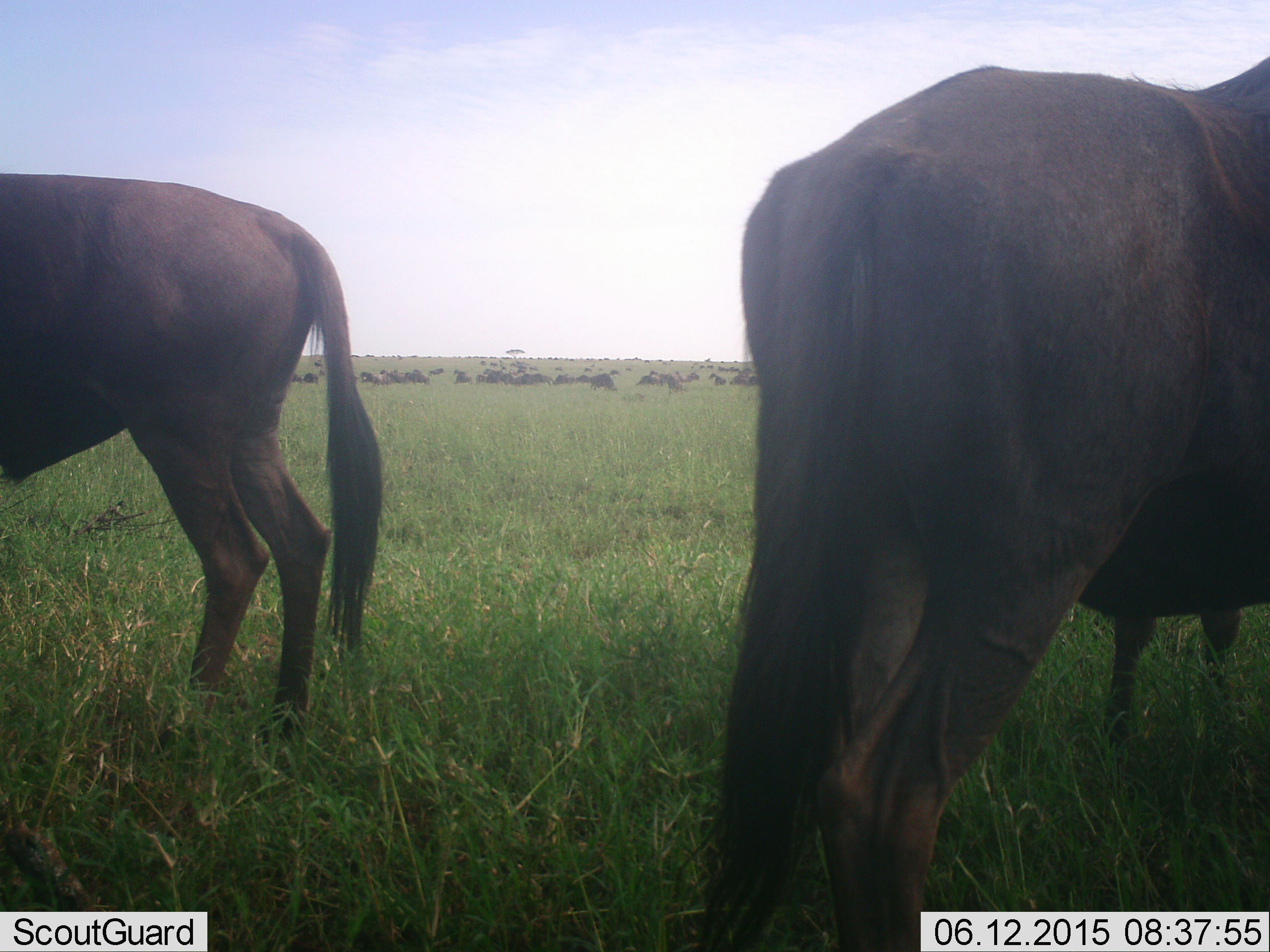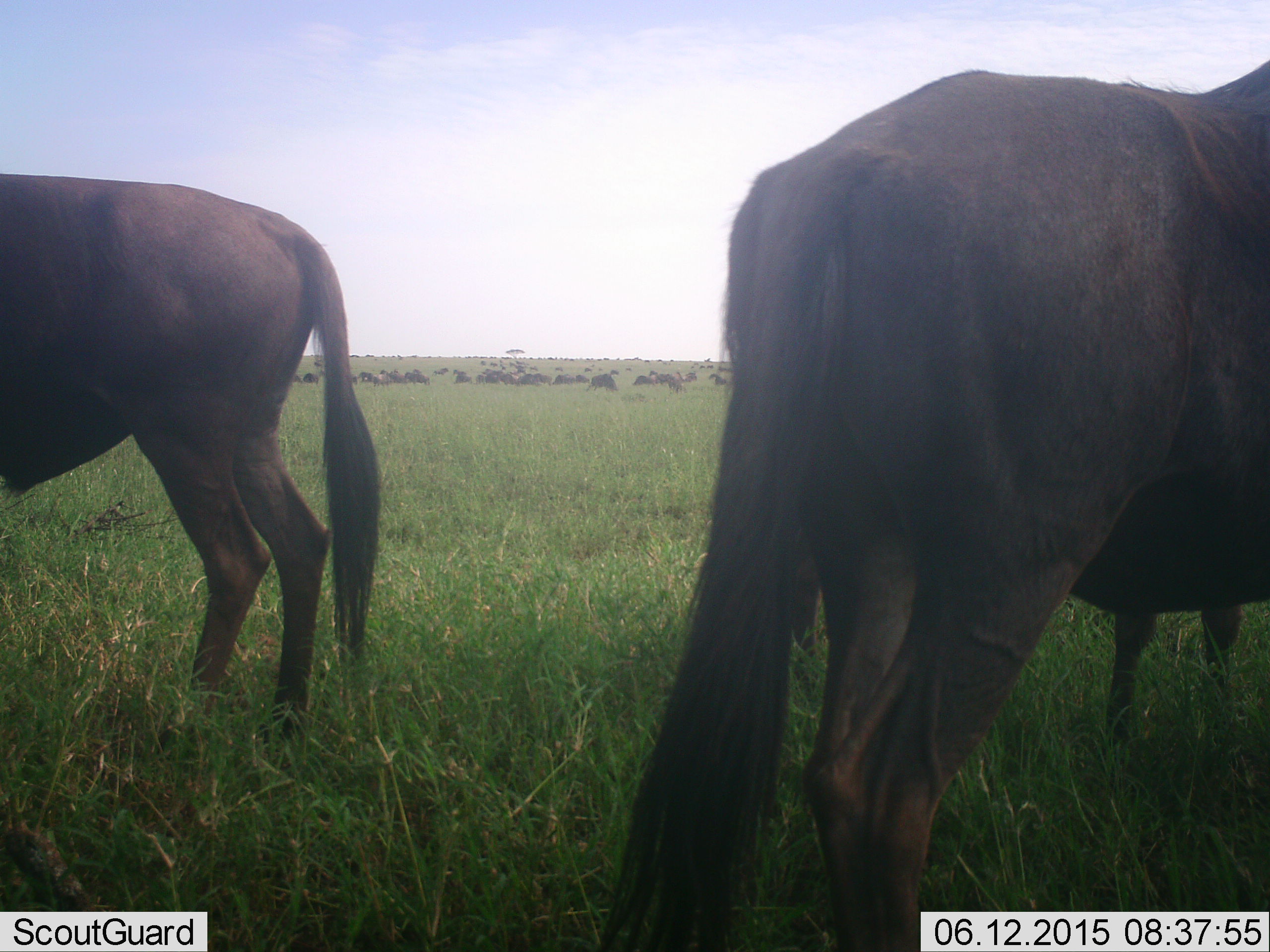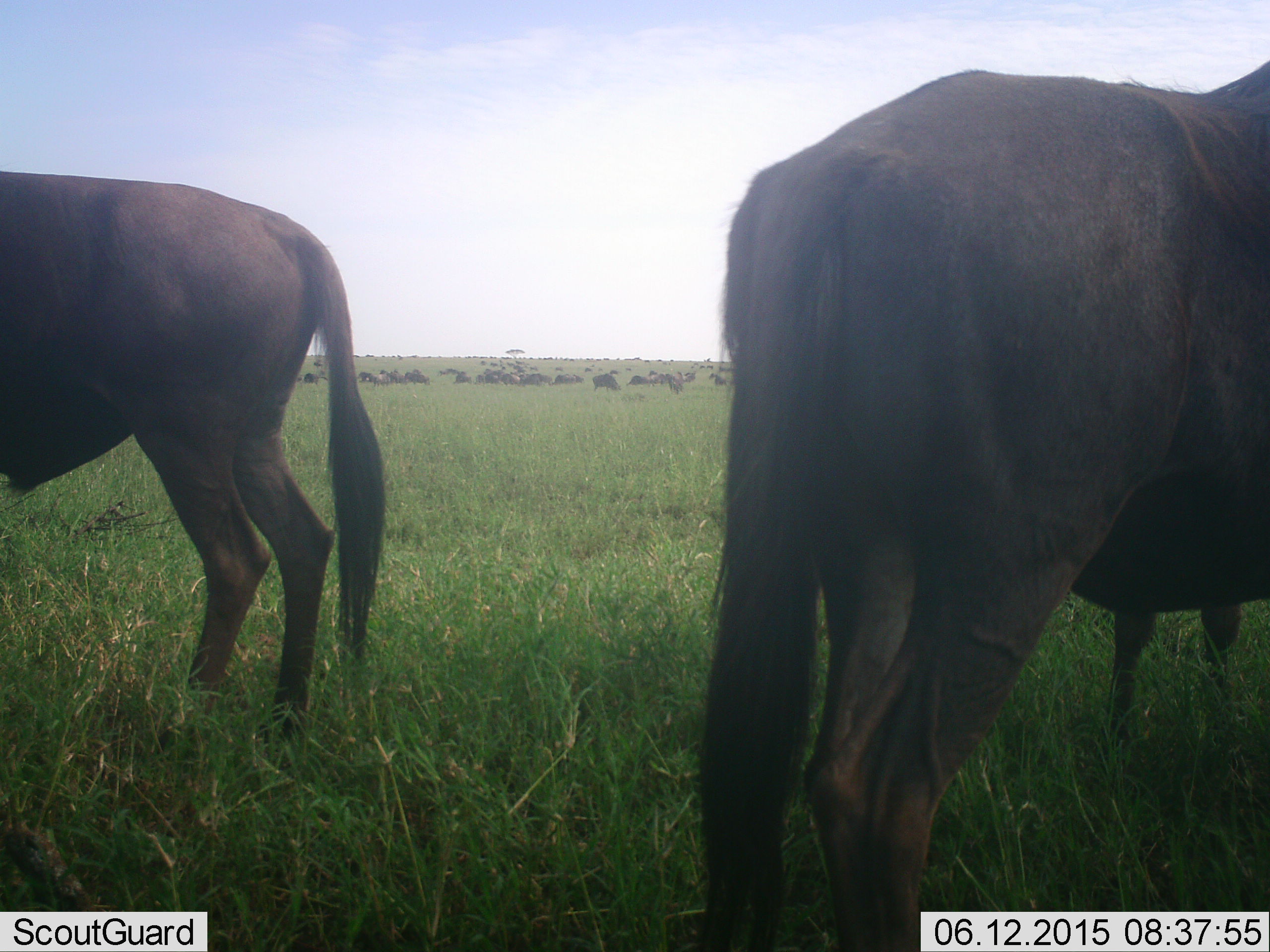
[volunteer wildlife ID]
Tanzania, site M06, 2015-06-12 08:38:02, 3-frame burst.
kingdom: Animalia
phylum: Chordata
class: Mammalia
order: Artiodactyla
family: Bovidae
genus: Connochaetes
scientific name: Connochaetes taurinus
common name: blue wildebeest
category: wildebeest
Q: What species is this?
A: Wildebeest (blue wildebeest) (Connochaetes taurinus).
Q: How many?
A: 11-50.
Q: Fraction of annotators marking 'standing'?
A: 90%.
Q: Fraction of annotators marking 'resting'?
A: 20%.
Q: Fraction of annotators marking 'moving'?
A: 20%.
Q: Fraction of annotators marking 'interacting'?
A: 0%.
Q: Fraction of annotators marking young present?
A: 0%.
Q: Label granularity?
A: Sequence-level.